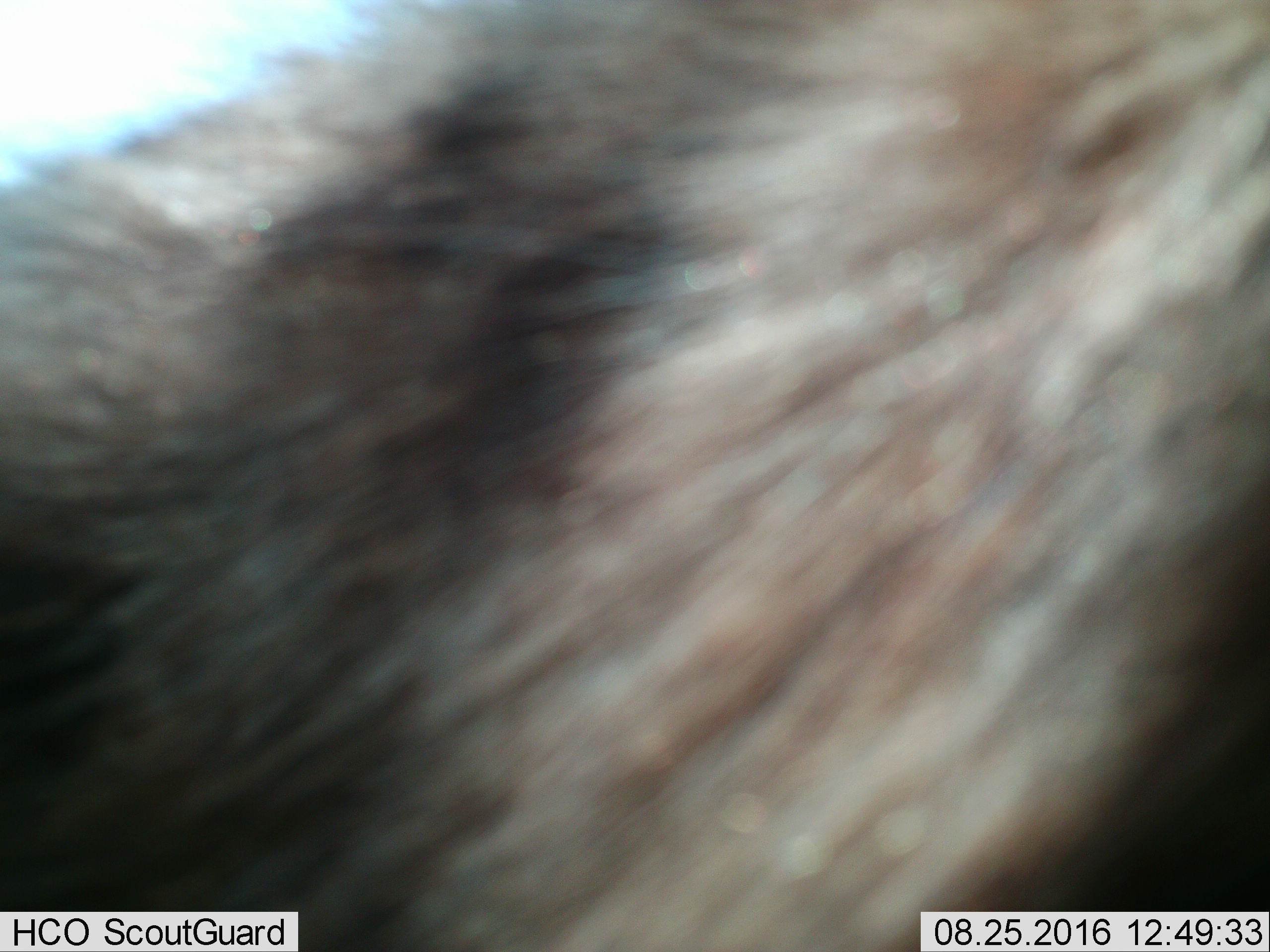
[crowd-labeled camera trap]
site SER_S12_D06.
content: unidentified animal